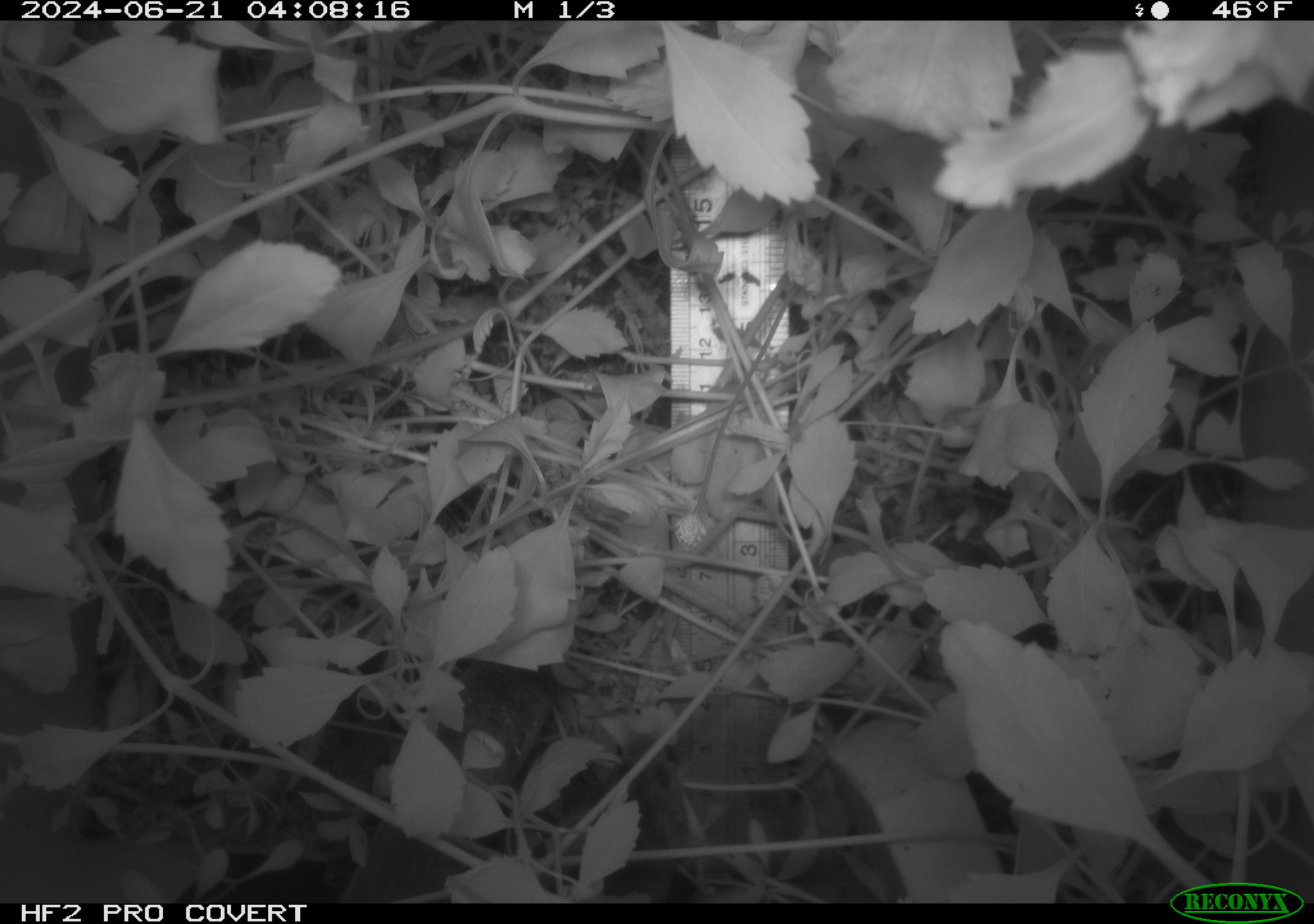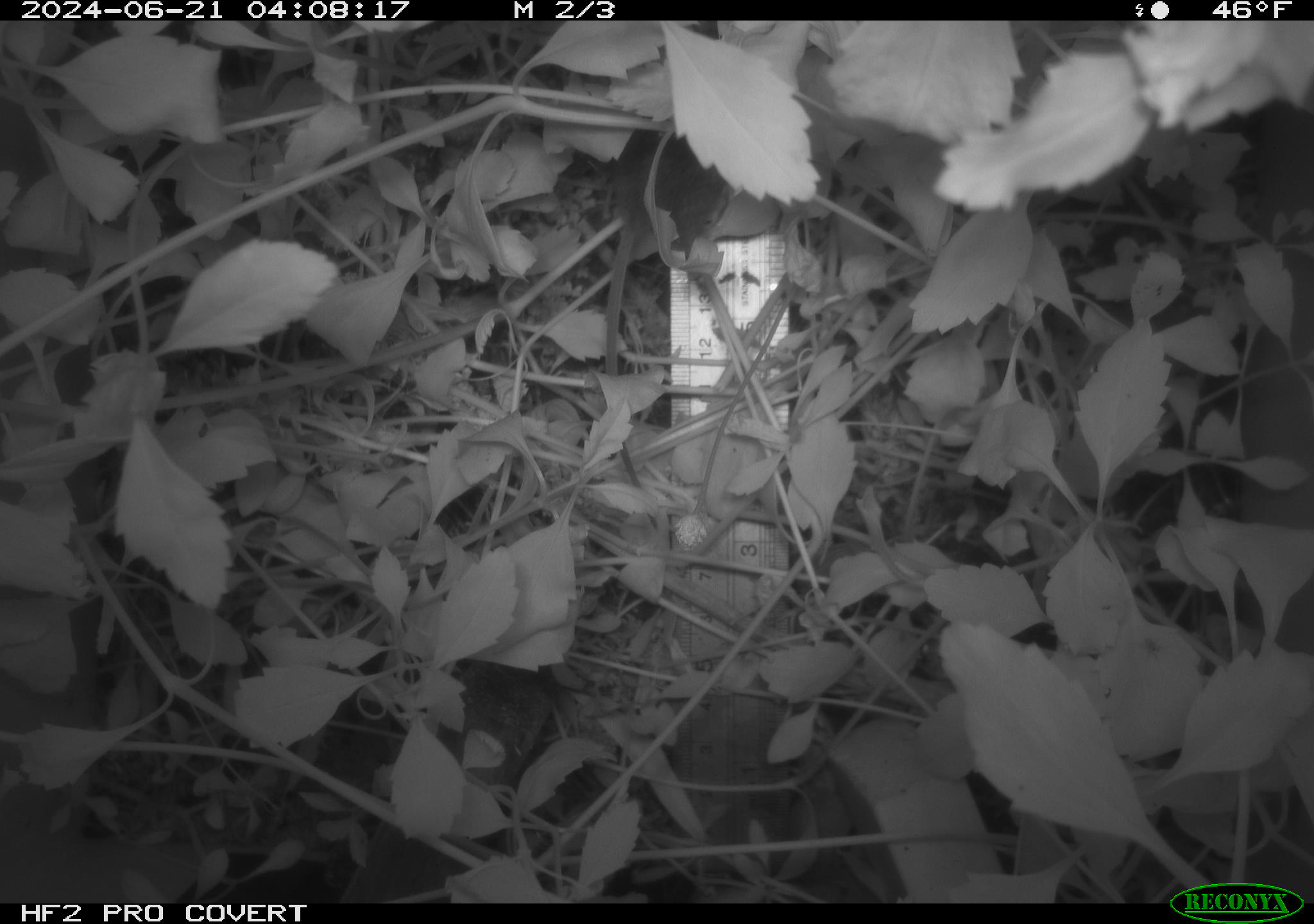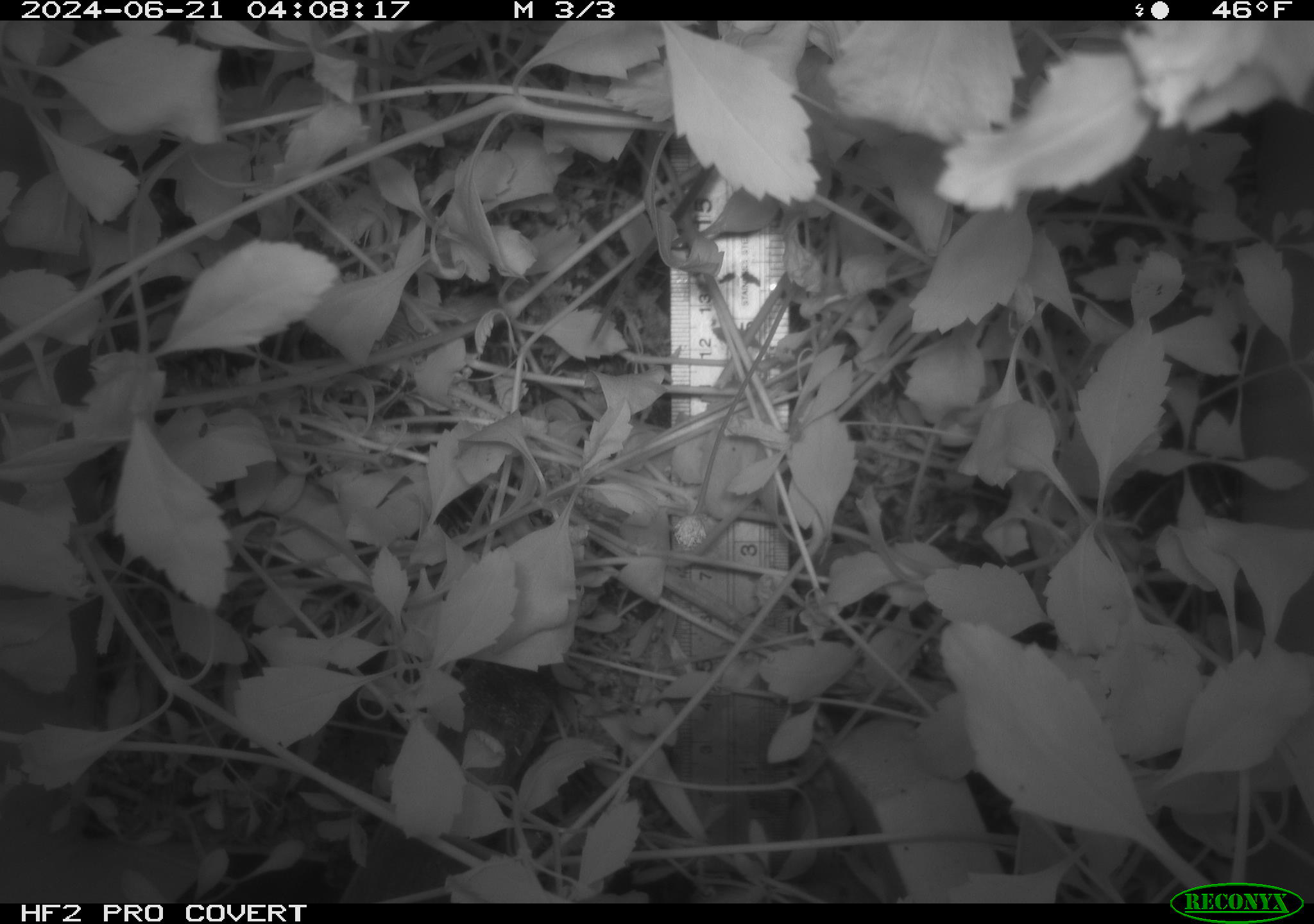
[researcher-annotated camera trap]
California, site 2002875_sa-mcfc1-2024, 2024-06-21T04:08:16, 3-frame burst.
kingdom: Animalia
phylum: Chordata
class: Mammalia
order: Rodentia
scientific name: Rodentia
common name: rodent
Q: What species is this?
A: Rodent (Rodentia).